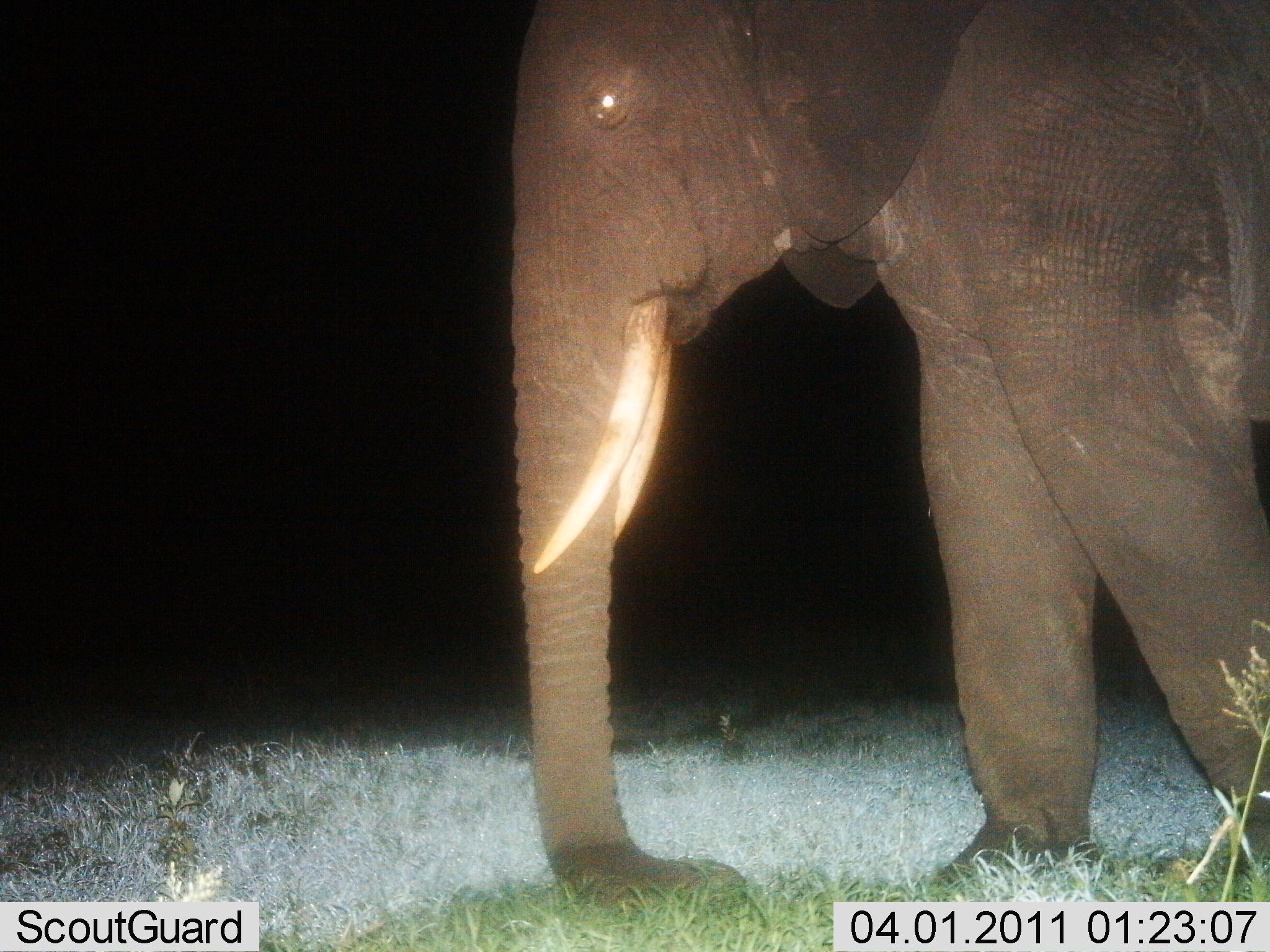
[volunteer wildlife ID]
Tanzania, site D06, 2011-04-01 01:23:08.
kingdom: Animalia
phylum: Chordata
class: Mammalia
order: Proboscidea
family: Elephantidae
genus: Loxodonta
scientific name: Loxodonta africana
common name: african bush elephant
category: elephant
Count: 1.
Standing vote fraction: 36%.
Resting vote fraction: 0%.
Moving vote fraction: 64%.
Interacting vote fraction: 0%.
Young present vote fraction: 0%.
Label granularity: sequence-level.